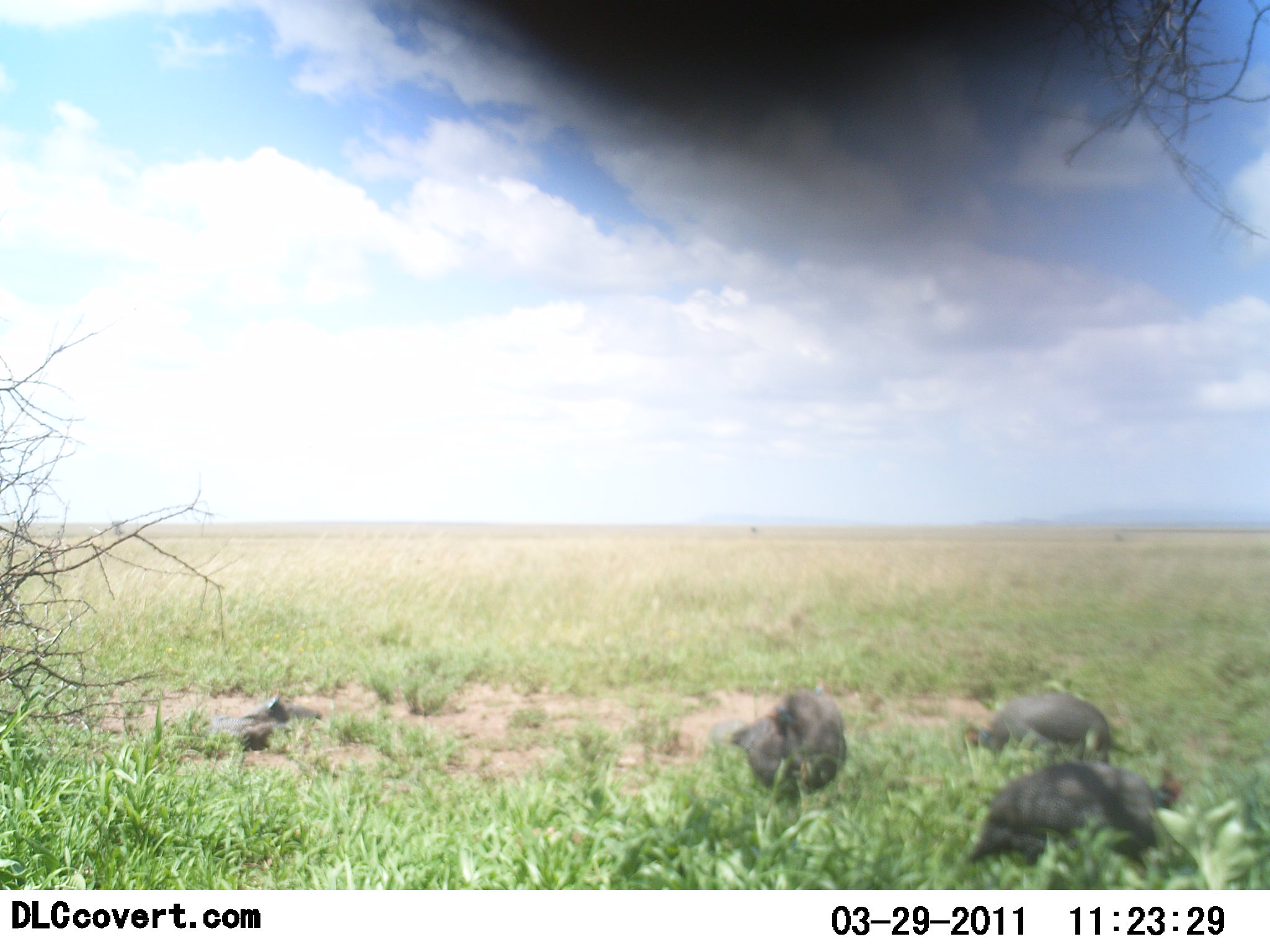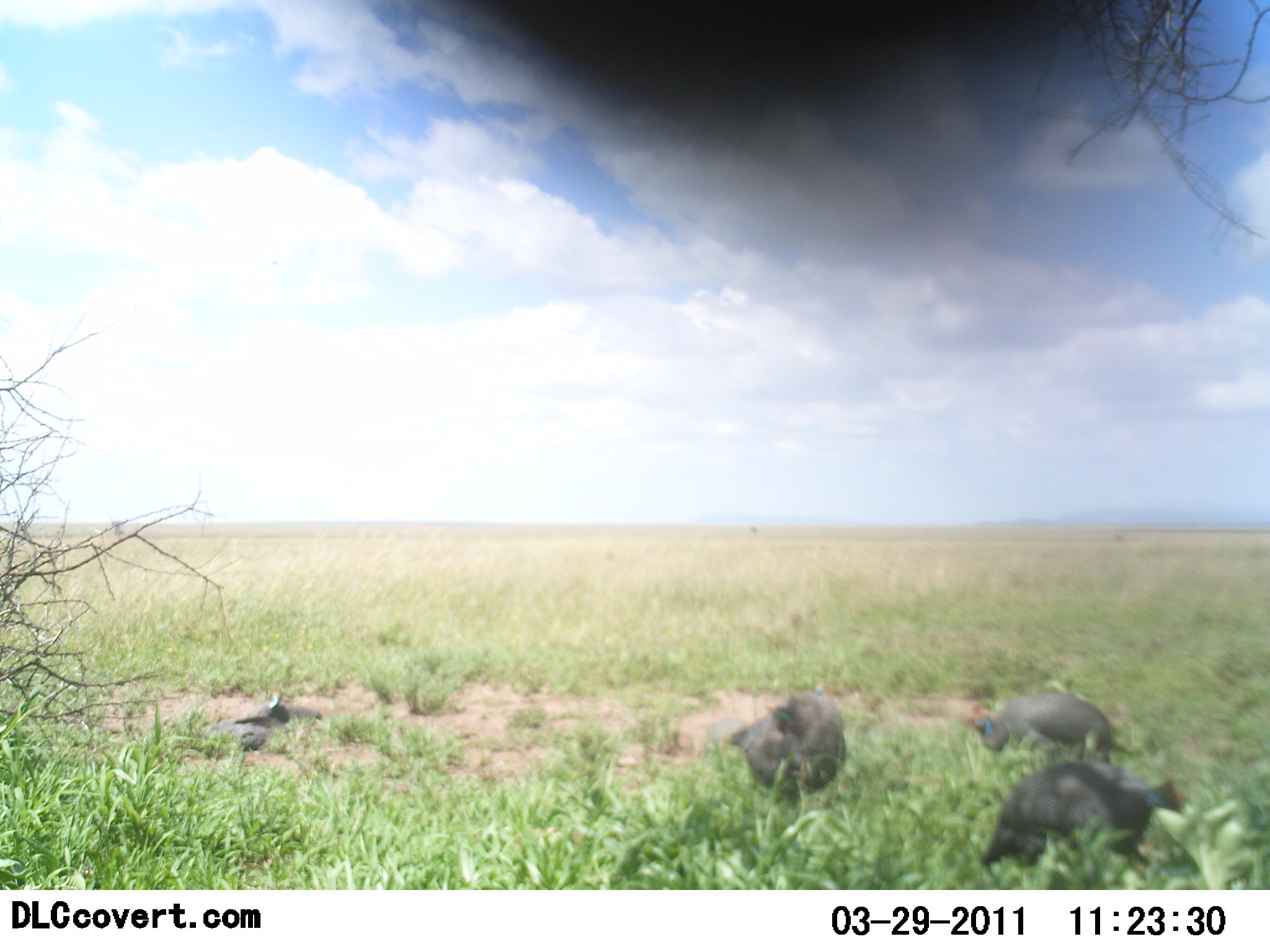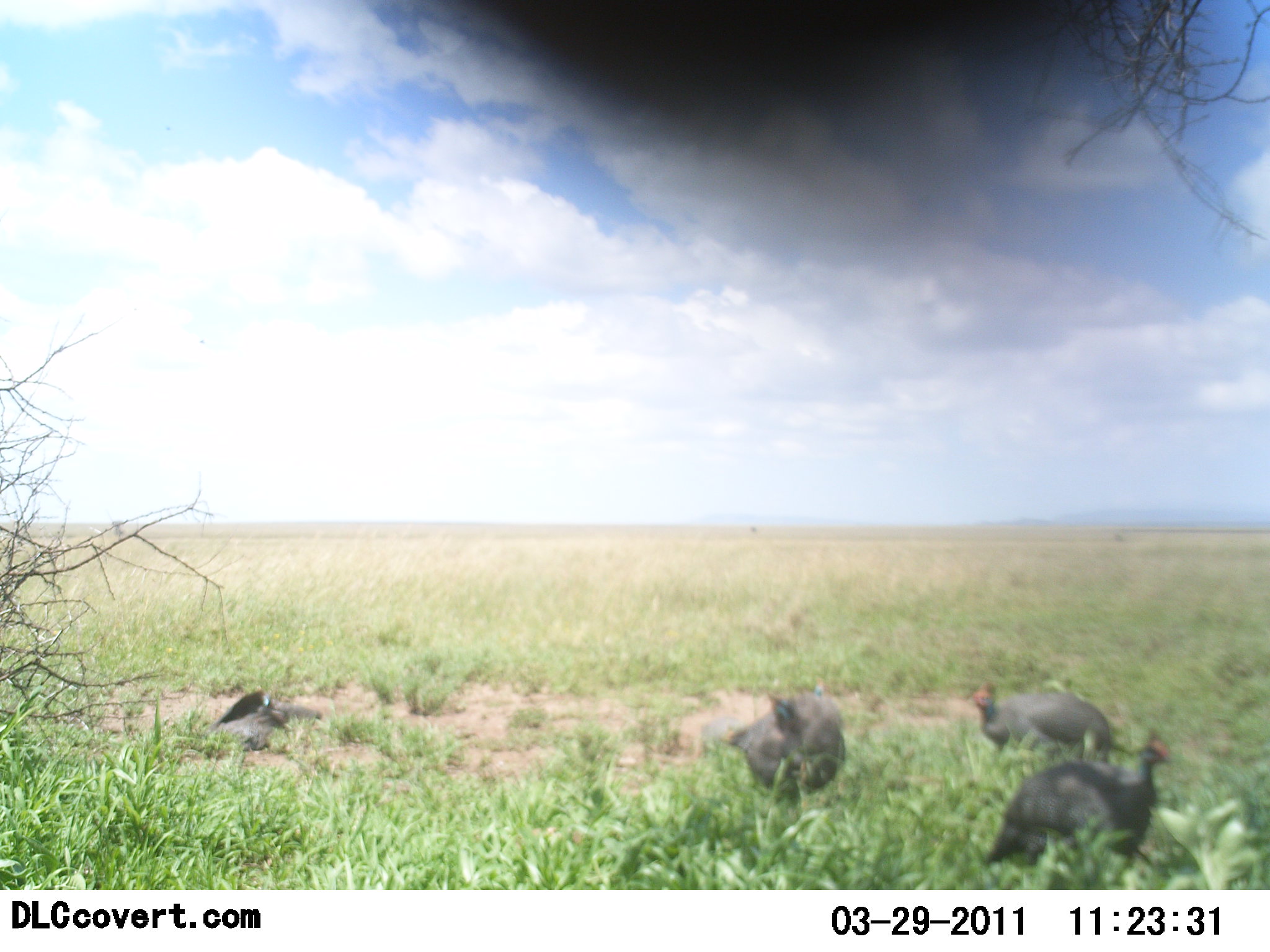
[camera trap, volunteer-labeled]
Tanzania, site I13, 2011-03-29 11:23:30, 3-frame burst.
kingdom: Animalia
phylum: Chordata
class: Aves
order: Galliformes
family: Numididae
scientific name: Numididae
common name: guinea fowl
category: guineafowl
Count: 4.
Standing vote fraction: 17%.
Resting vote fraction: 8%.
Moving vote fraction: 17%.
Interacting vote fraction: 0%.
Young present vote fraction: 0%.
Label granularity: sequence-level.